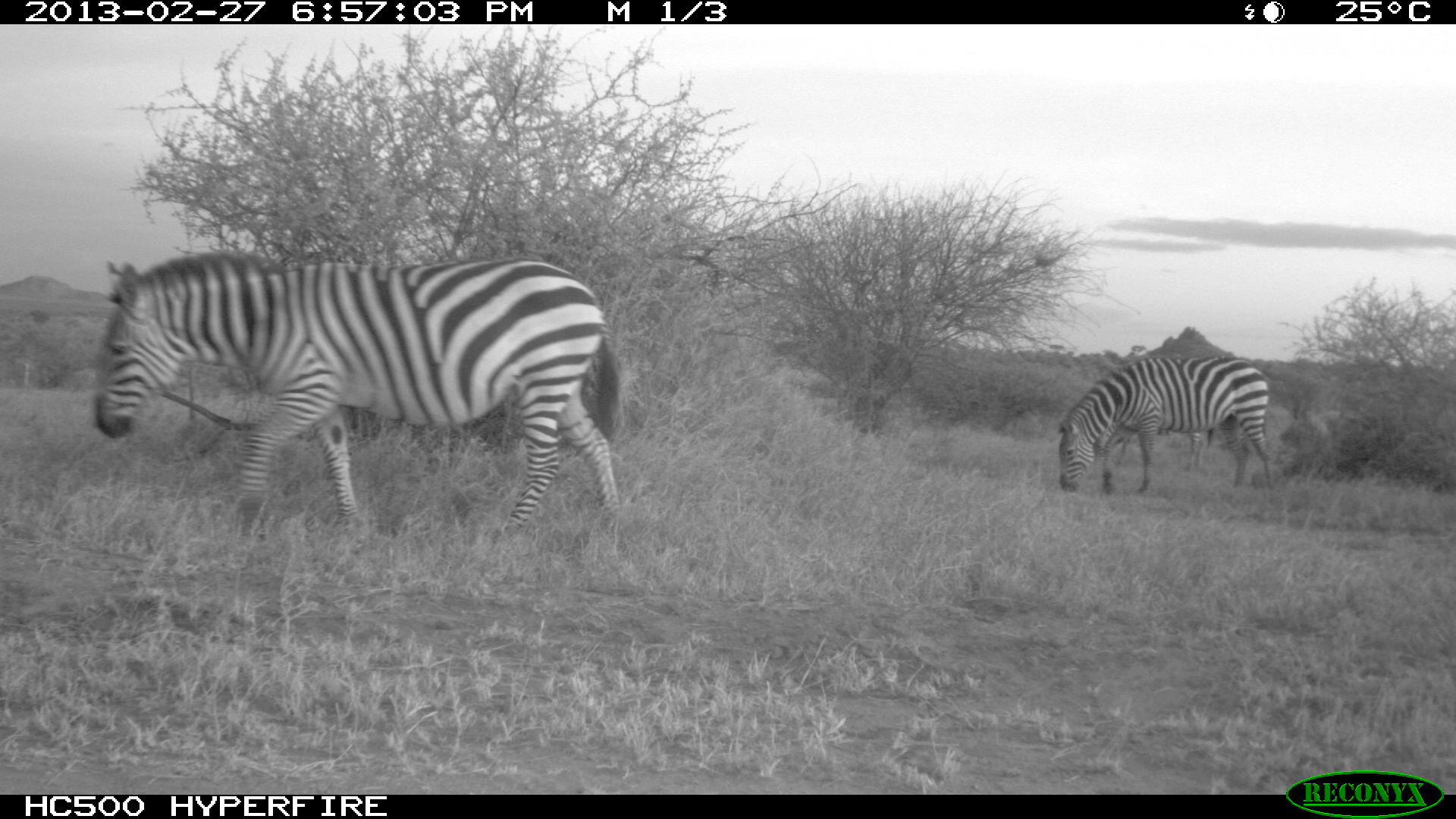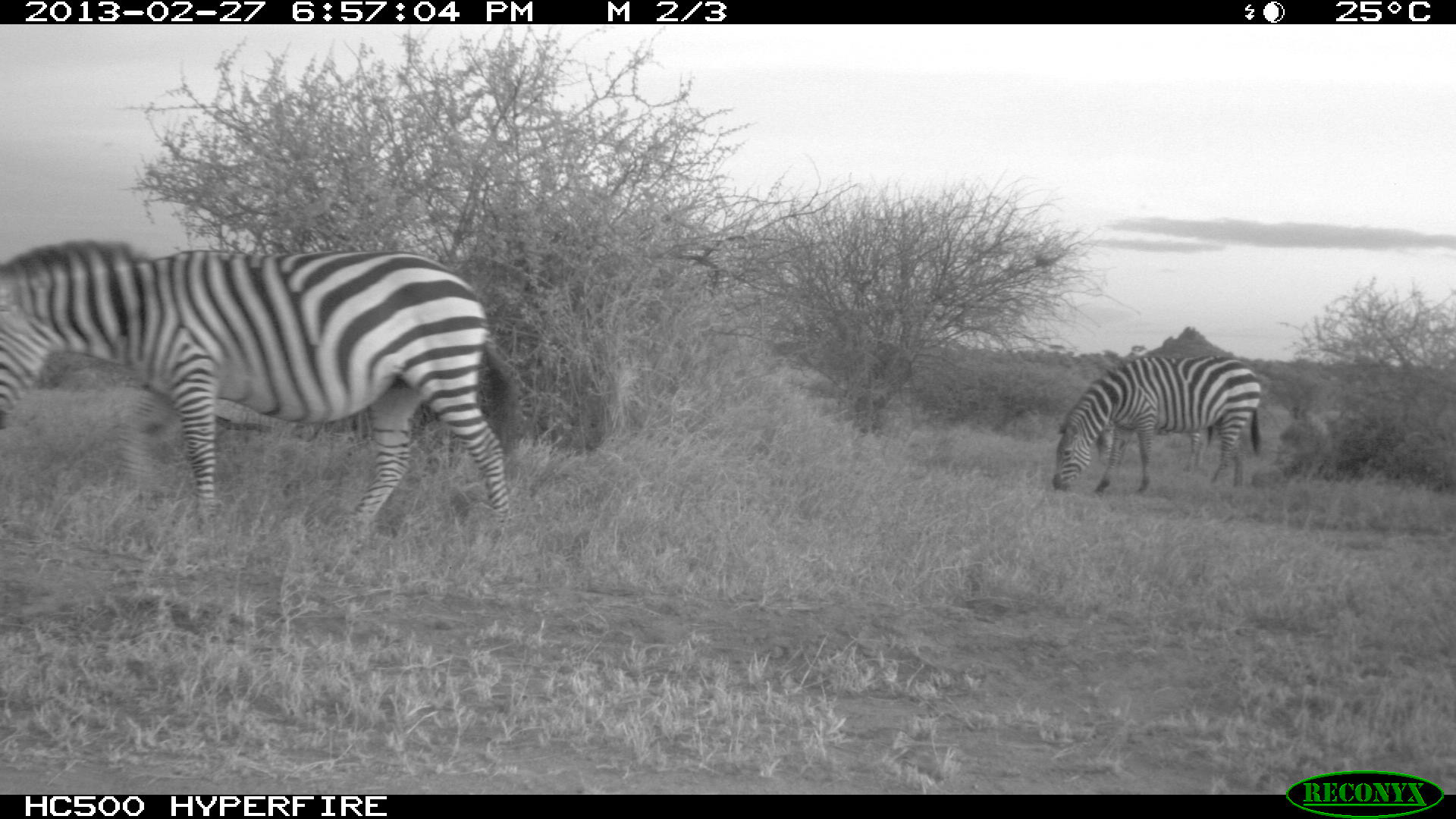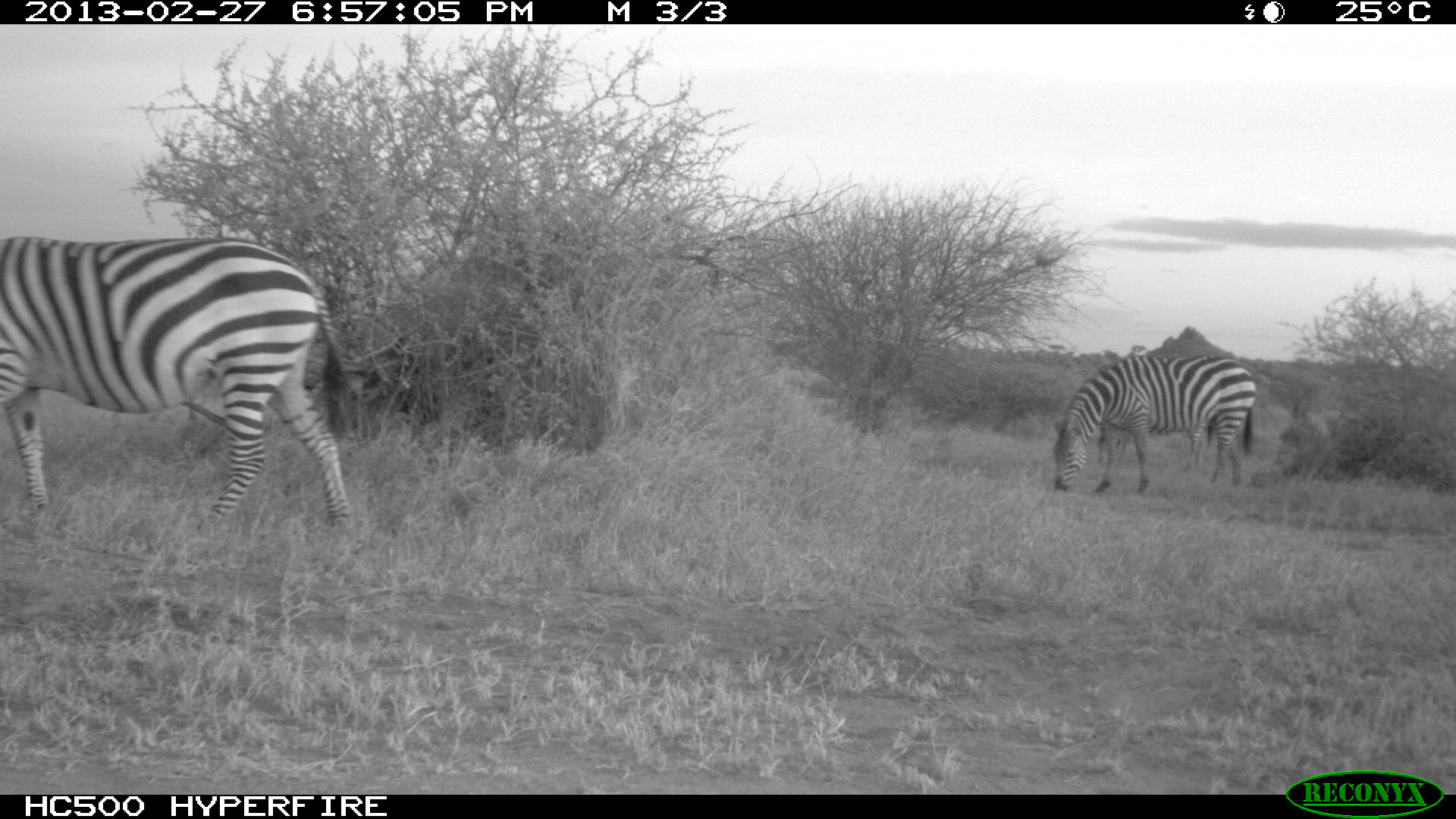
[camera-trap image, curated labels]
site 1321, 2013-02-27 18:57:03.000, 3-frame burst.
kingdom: Animalia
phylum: Chordata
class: Mammalia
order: Perissodactyla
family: Equidae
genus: Equus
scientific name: Equus quagga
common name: plains zebra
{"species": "Equus quagga (plains zebra)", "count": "3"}